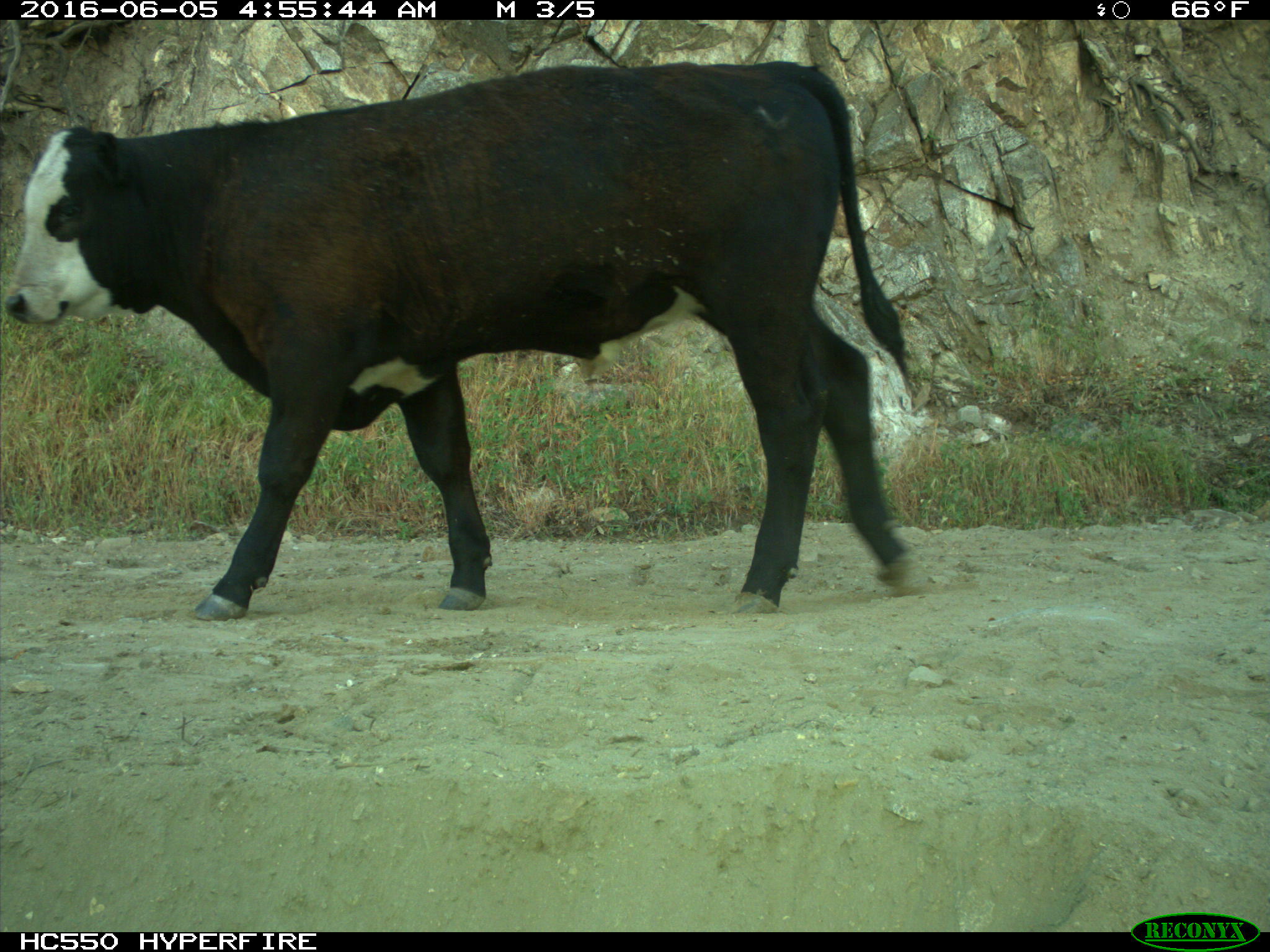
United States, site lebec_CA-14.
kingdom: Animalia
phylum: Chordata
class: Mammalia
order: Artiodactyla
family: Bovidae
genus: Bos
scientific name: Bos taurus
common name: domestic cow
Bos taurus (domestic cow).